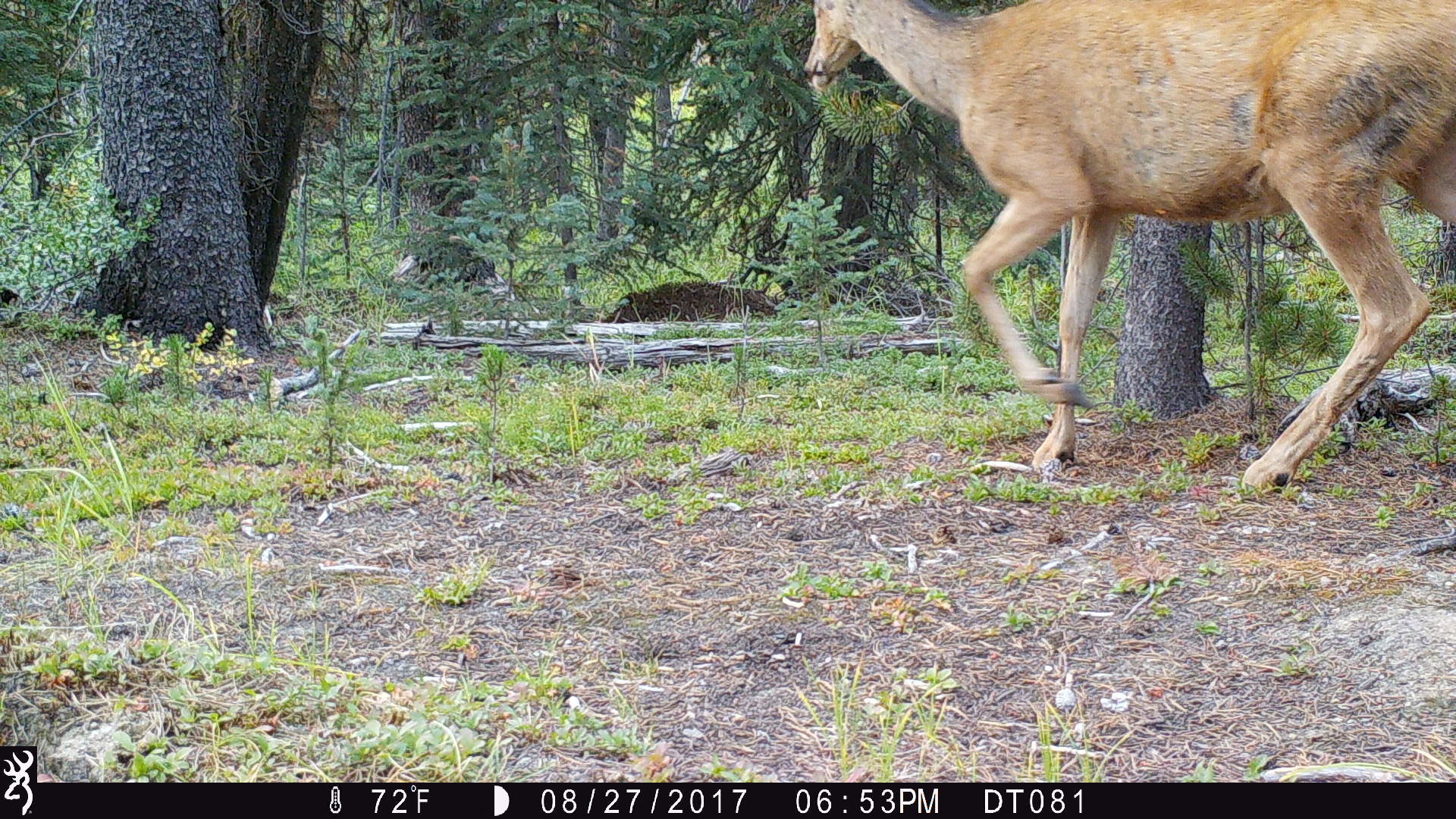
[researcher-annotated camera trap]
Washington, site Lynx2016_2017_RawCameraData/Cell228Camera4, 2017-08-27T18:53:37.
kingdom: Animalia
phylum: Chordata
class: Mammalia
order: Artiodactyla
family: Cervidae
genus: Odocoileus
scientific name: Odocoileus hemionus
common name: mule deer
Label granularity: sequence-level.